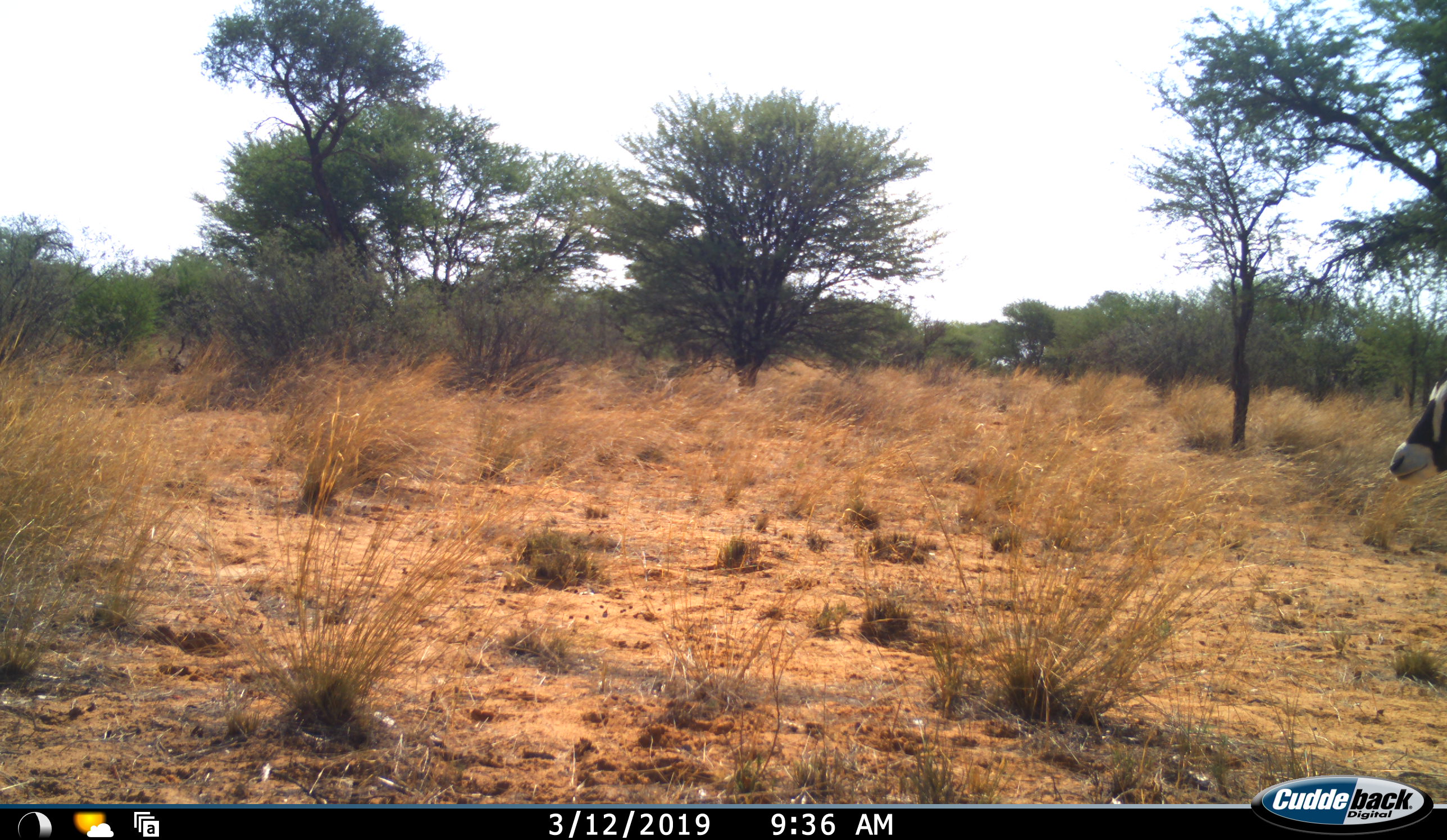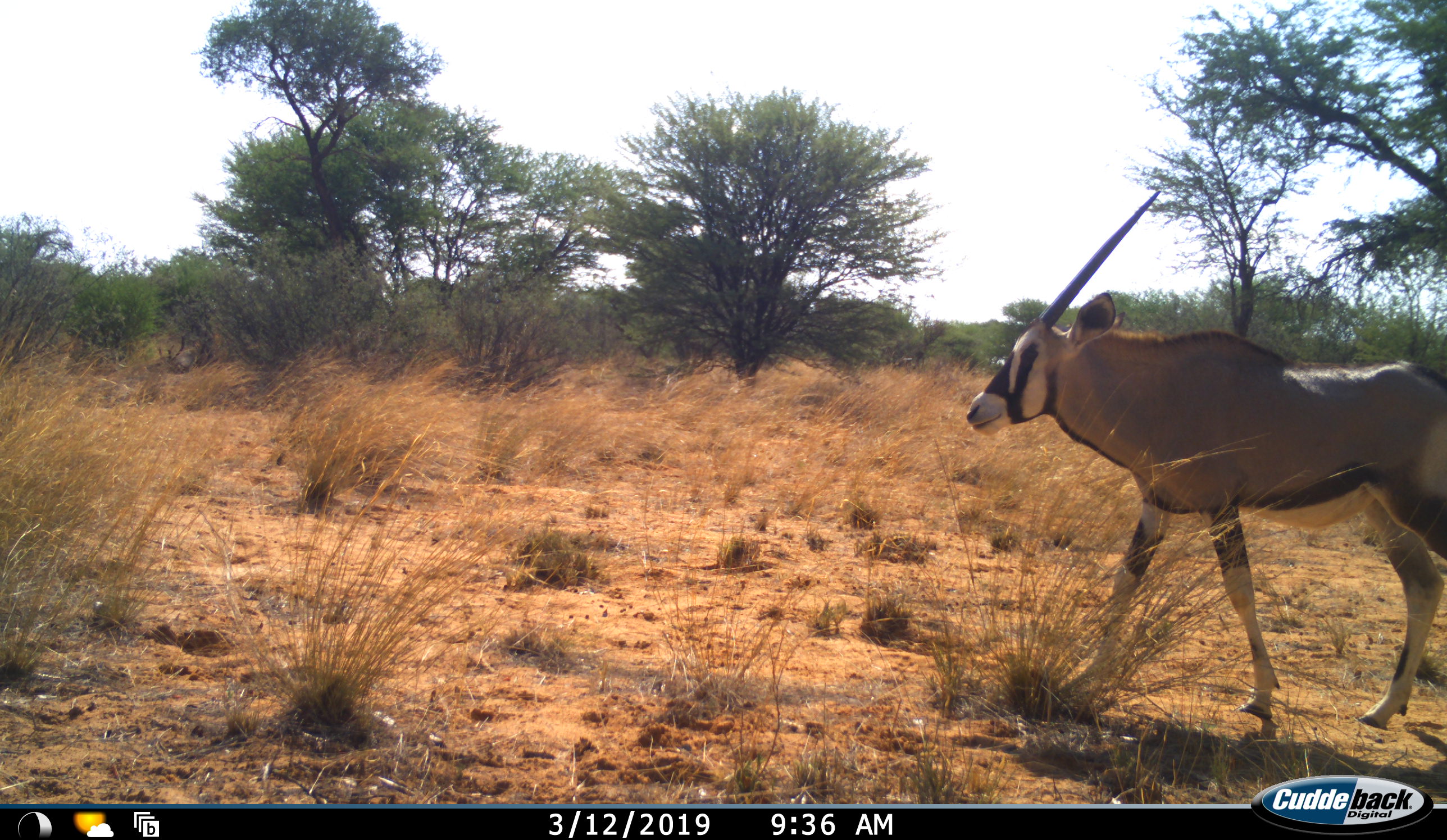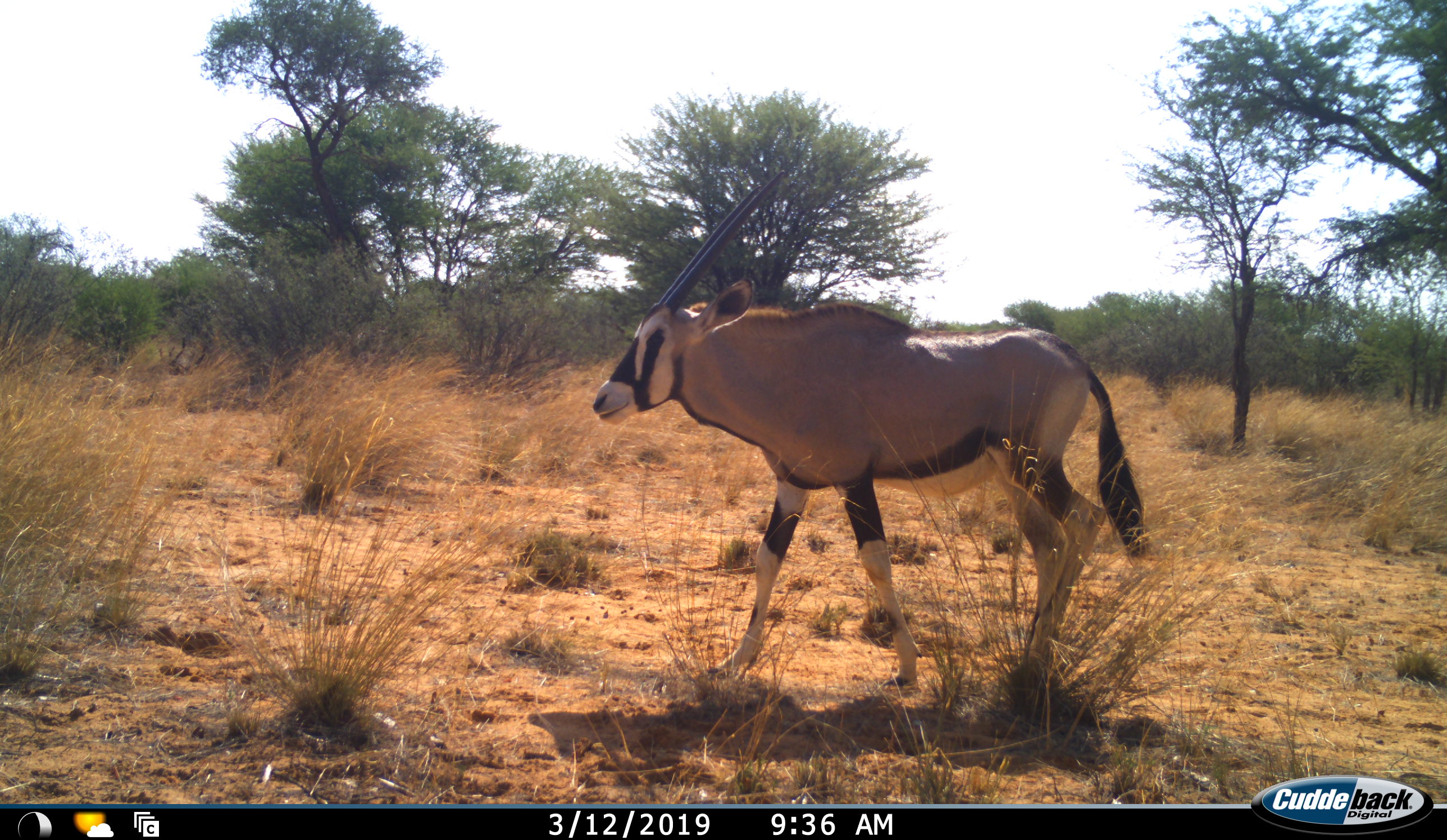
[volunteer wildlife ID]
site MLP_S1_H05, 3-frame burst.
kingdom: Animalia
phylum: Chordata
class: Mammalia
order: Artiodactyla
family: Bovidae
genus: Oryx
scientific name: Oryx gazella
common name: gemsbok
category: oryx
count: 1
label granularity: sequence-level